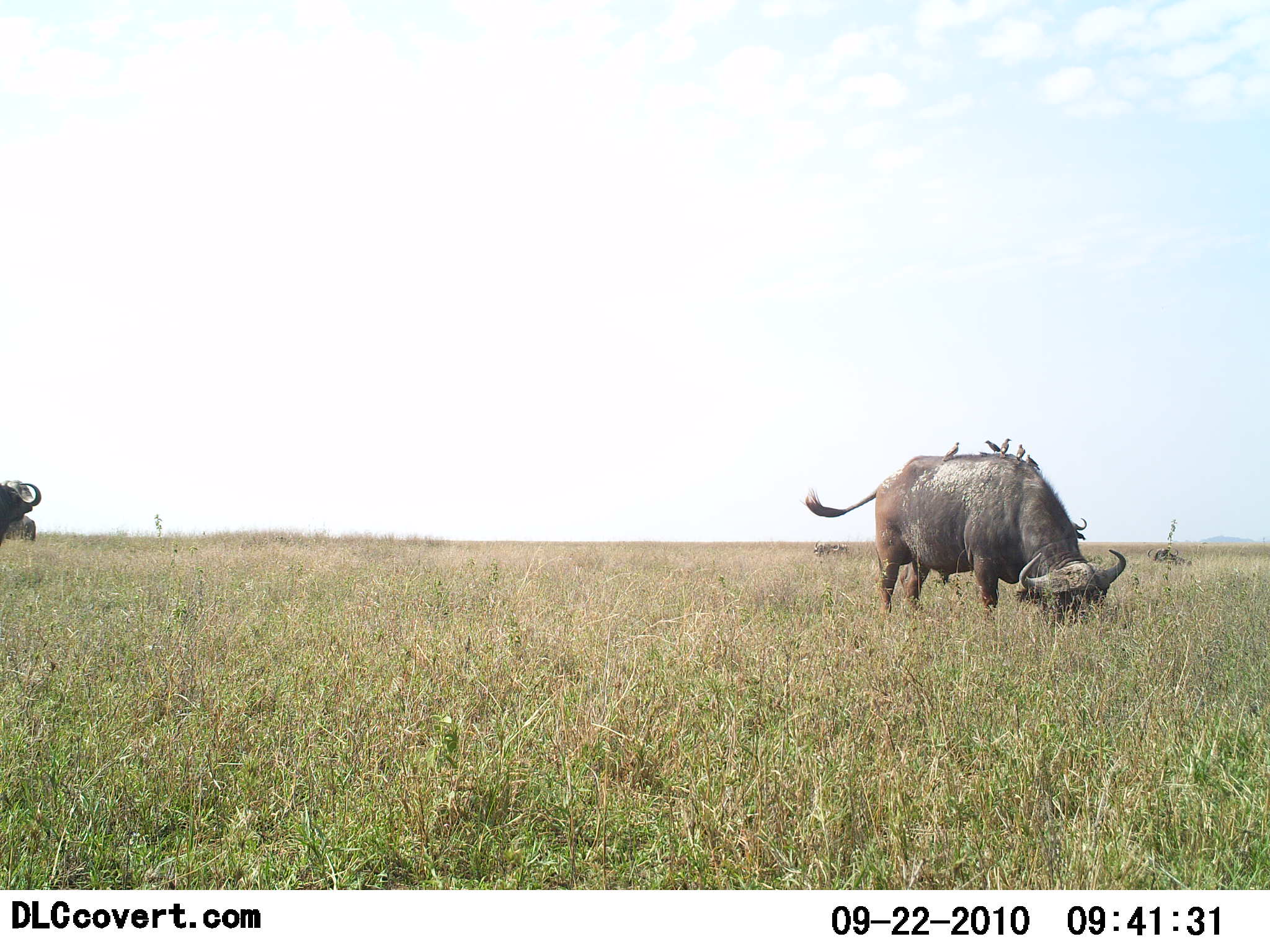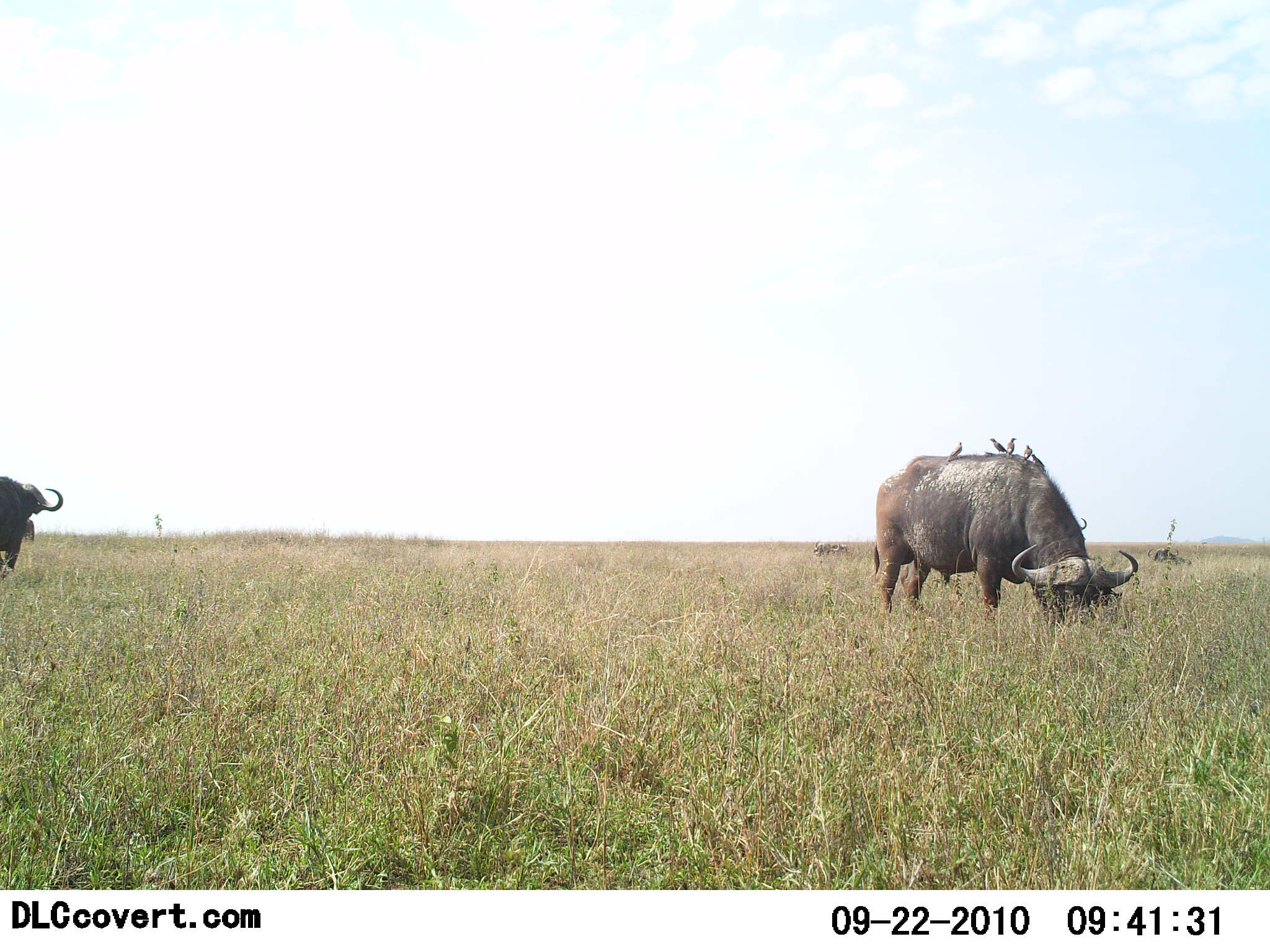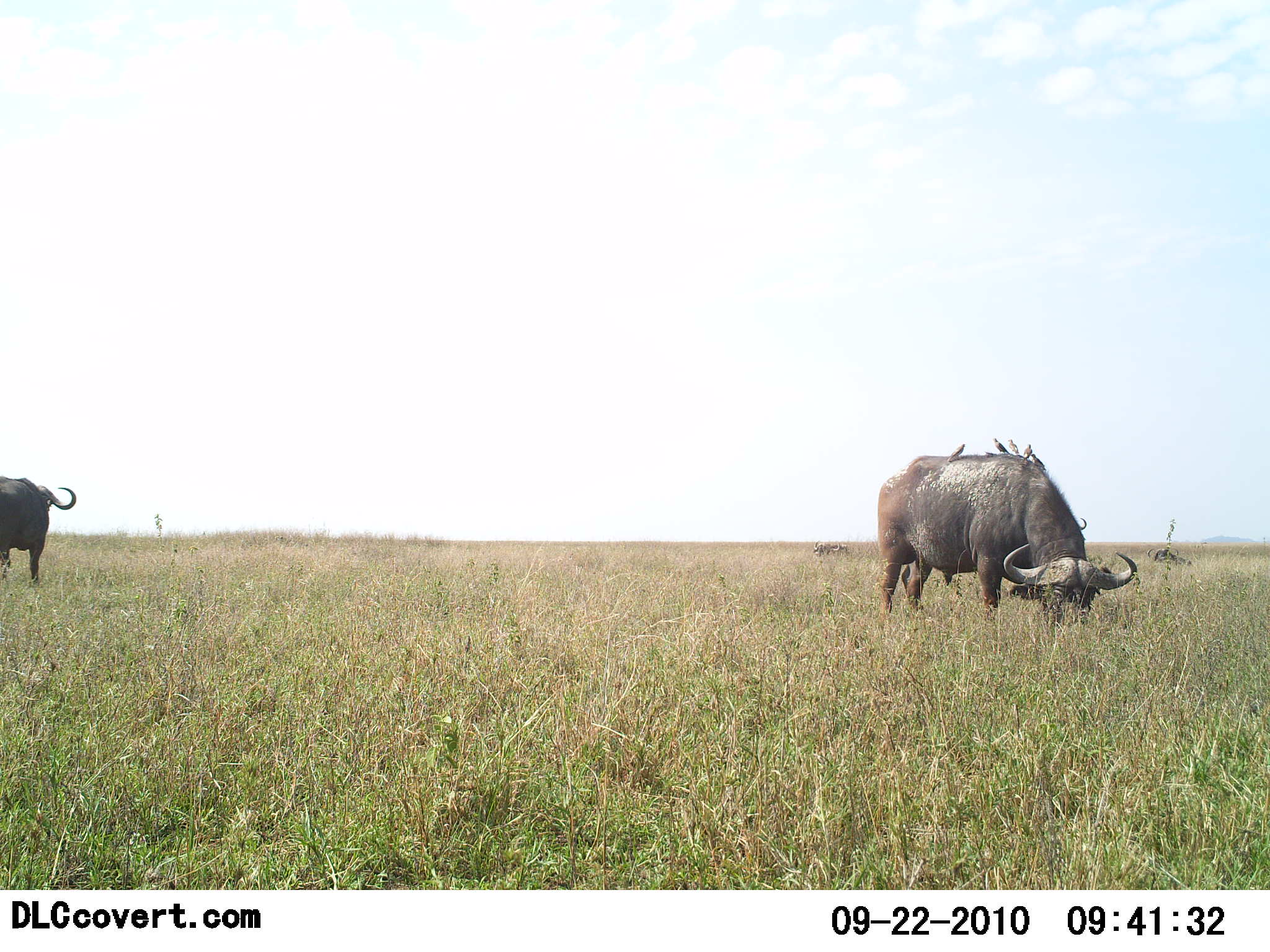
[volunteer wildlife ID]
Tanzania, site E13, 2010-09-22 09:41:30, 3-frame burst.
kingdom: Animalia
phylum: Chordata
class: Mammalia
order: Artiodactyla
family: Bovidae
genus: Syncerus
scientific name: Syncerus caffer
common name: cape buffalo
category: buffalo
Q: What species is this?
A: Buffalo (cape buffalo) (Syncerus caffer).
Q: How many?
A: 2.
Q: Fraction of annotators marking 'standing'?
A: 36%.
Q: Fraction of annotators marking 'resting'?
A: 0%.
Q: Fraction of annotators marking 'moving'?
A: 32%.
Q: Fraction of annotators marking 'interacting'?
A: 0%.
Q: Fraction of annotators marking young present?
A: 0%.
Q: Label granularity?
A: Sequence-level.